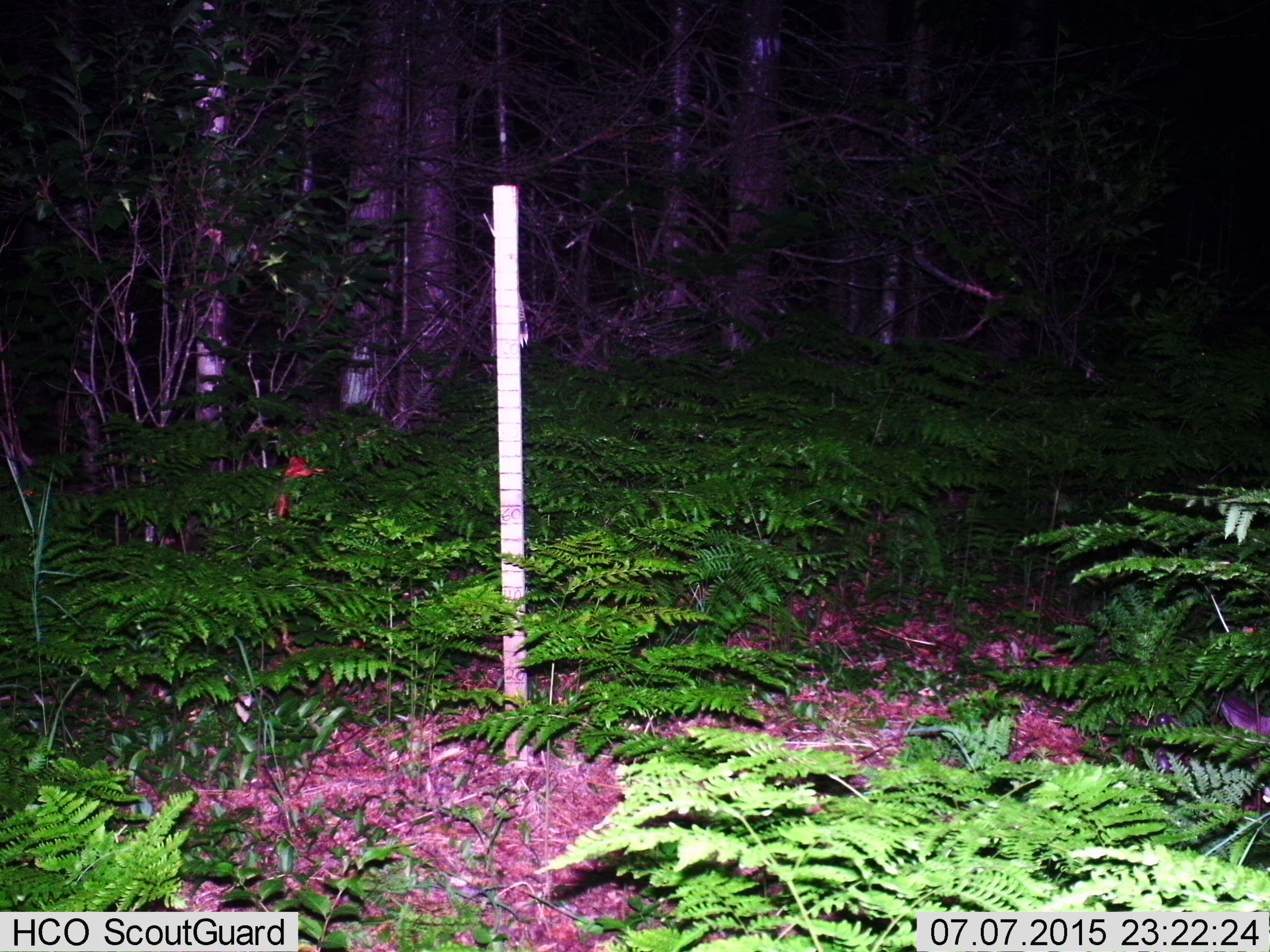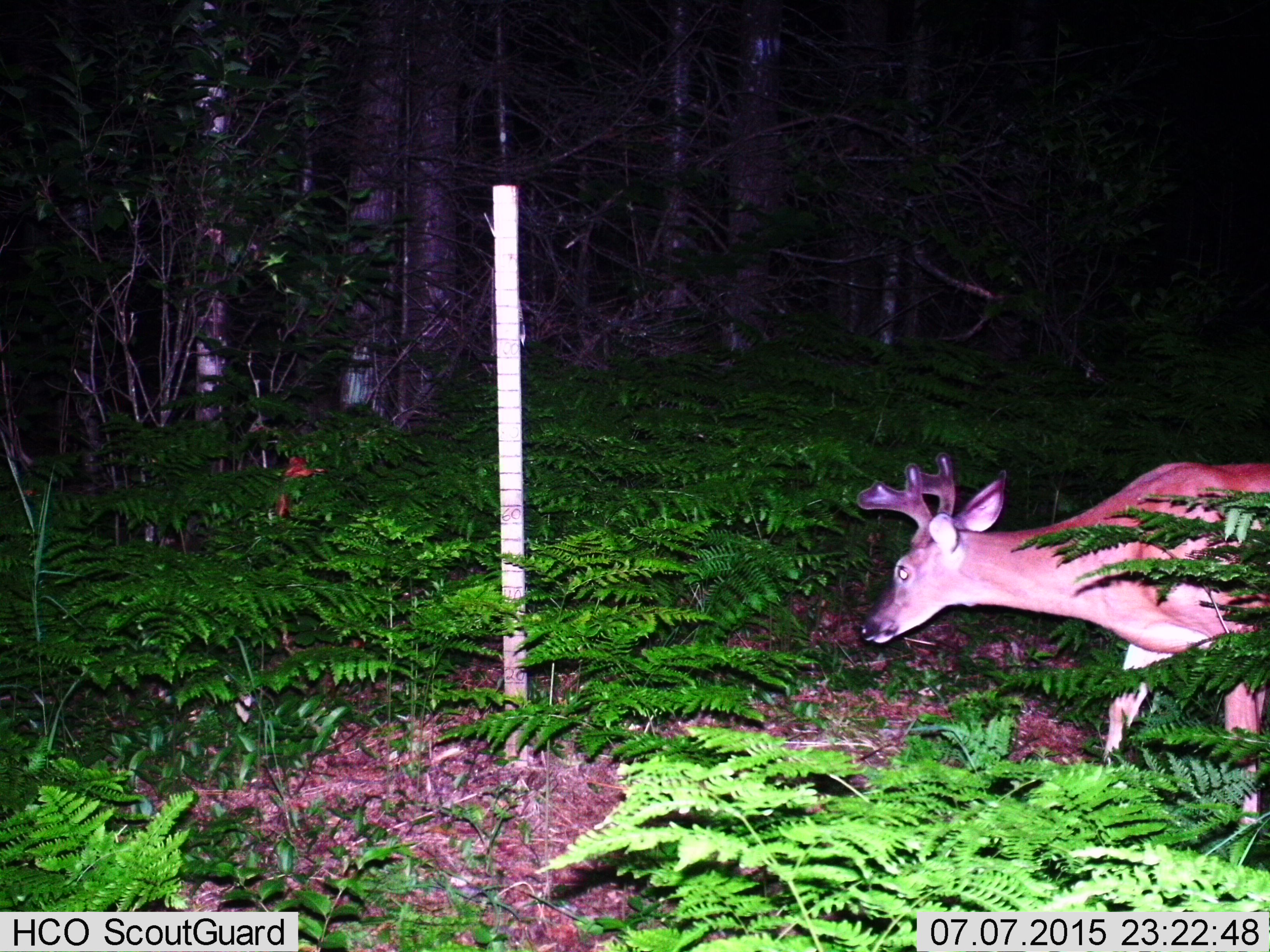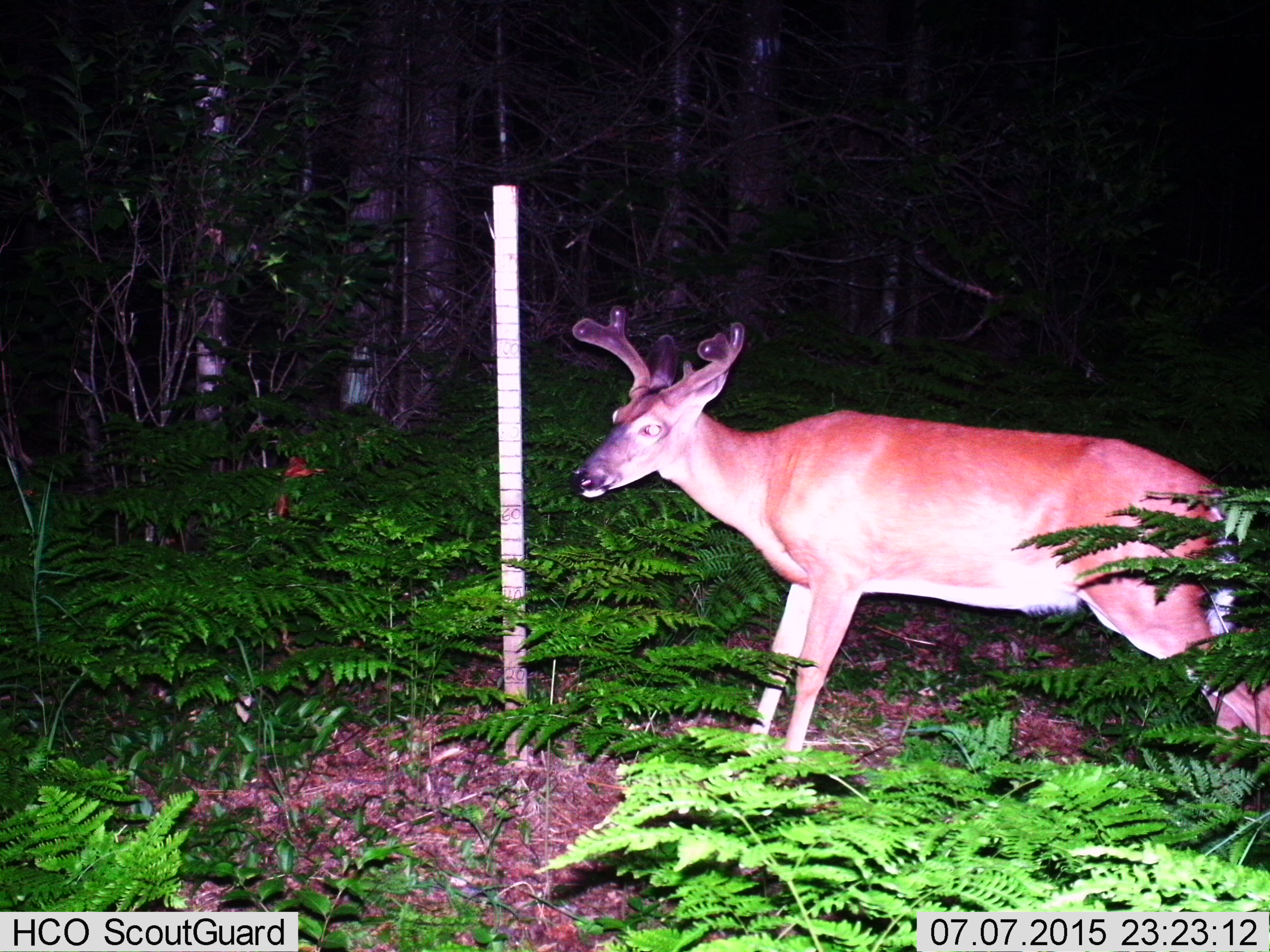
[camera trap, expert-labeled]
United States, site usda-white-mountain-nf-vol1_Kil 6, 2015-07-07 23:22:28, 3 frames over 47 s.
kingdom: Animalia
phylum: Chordata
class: Mammalia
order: Artiodactyla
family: Cervidae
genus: Odocoileus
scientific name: Odocoileus virginianus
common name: white-tailed deer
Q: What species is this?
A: White-tailed deer (Odocoileus virginianus).